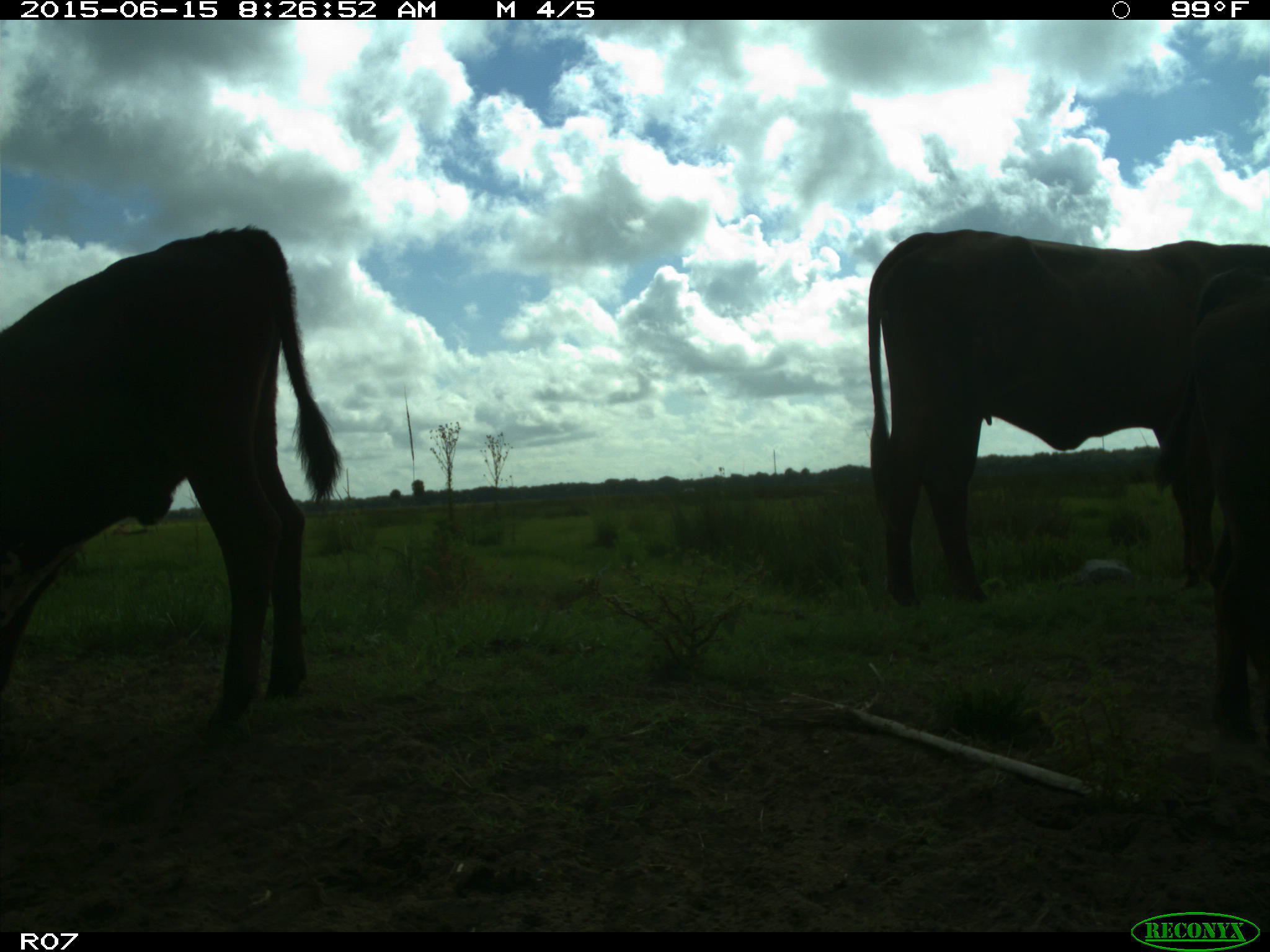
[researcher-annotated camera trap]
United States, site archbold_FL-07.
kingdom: Animalia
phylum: Chordata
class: Mammalia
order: Artiodactyla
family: Bovidae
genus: Bos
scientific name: Bos taurus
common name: domestic cow